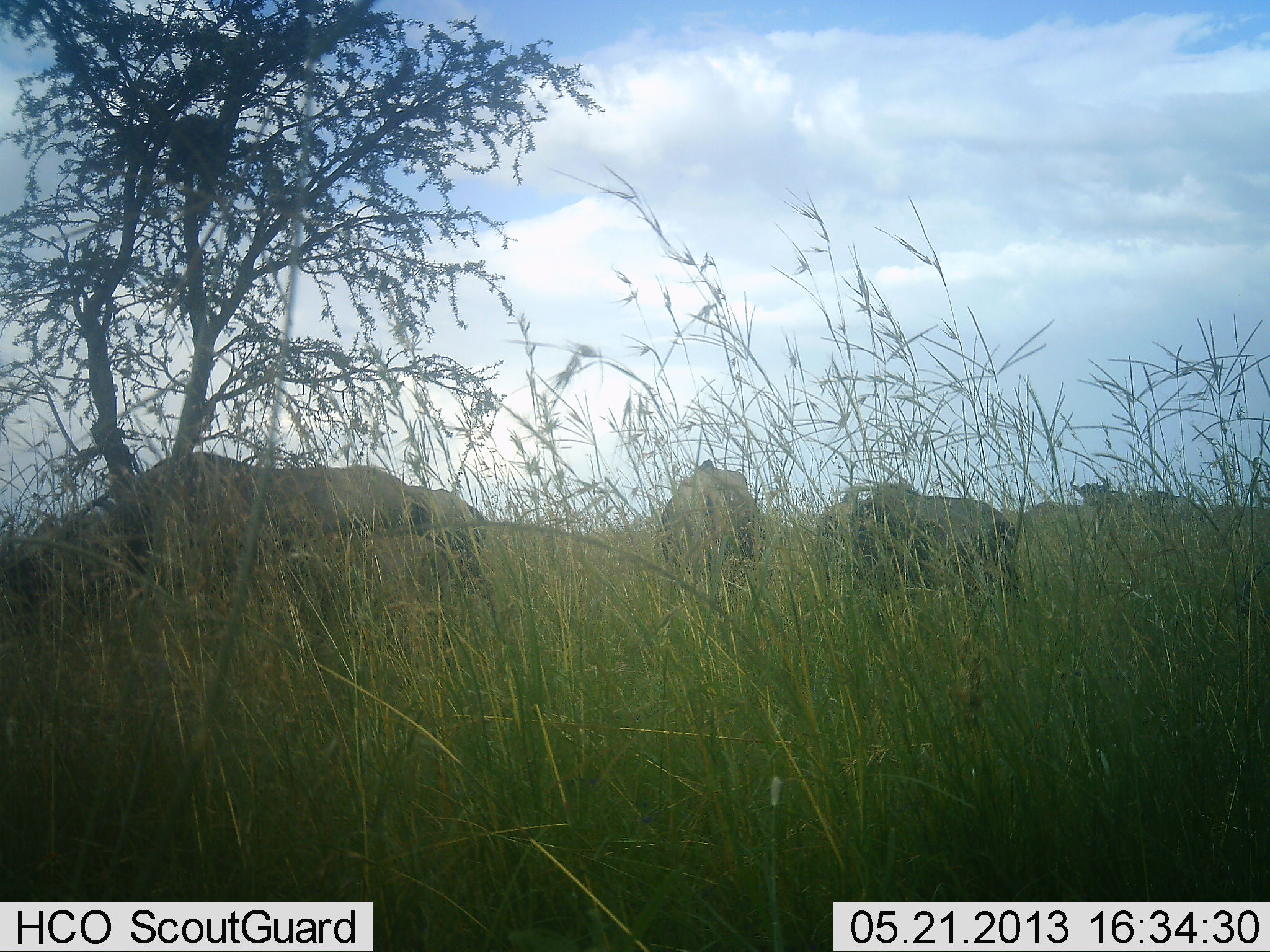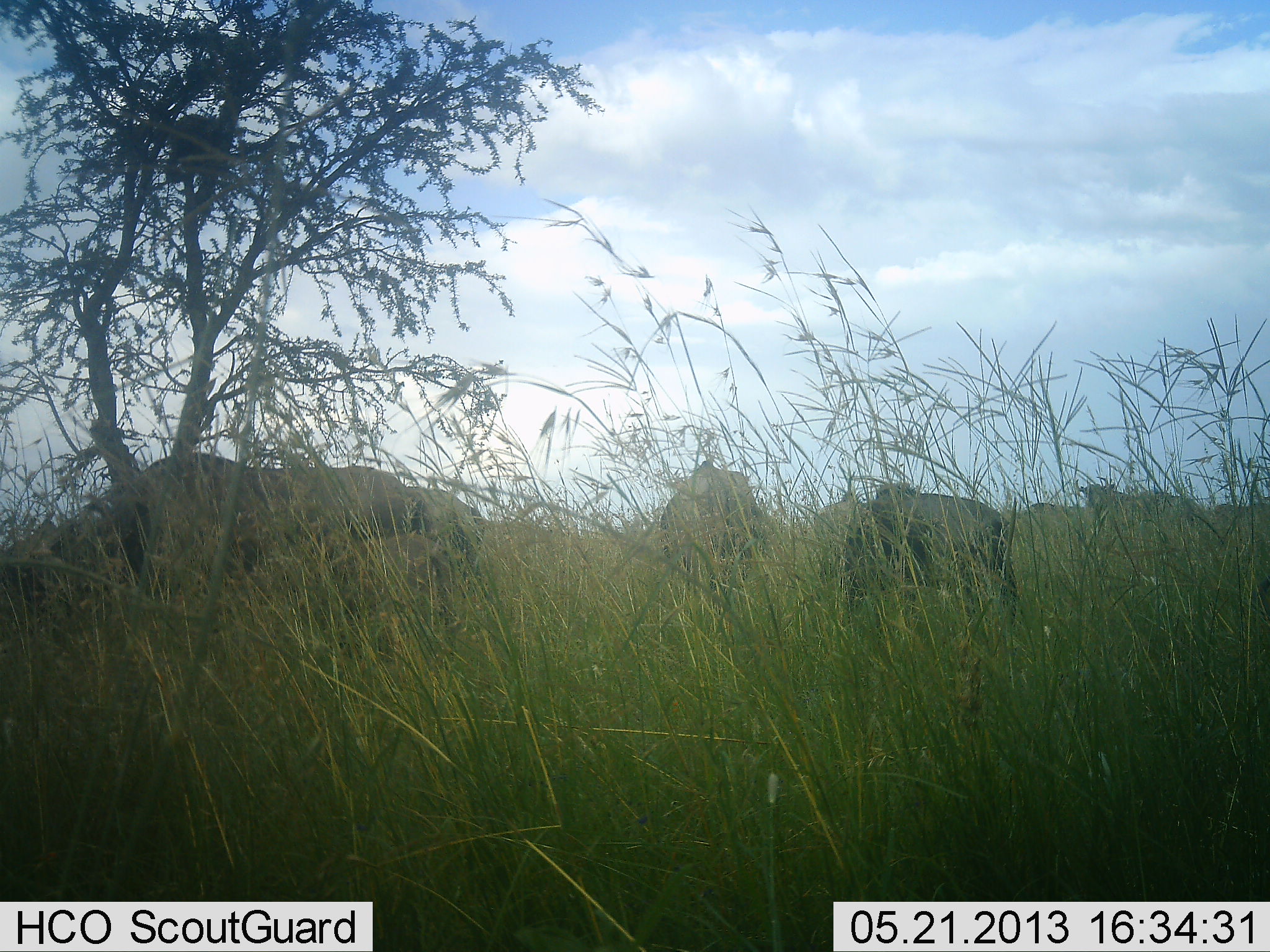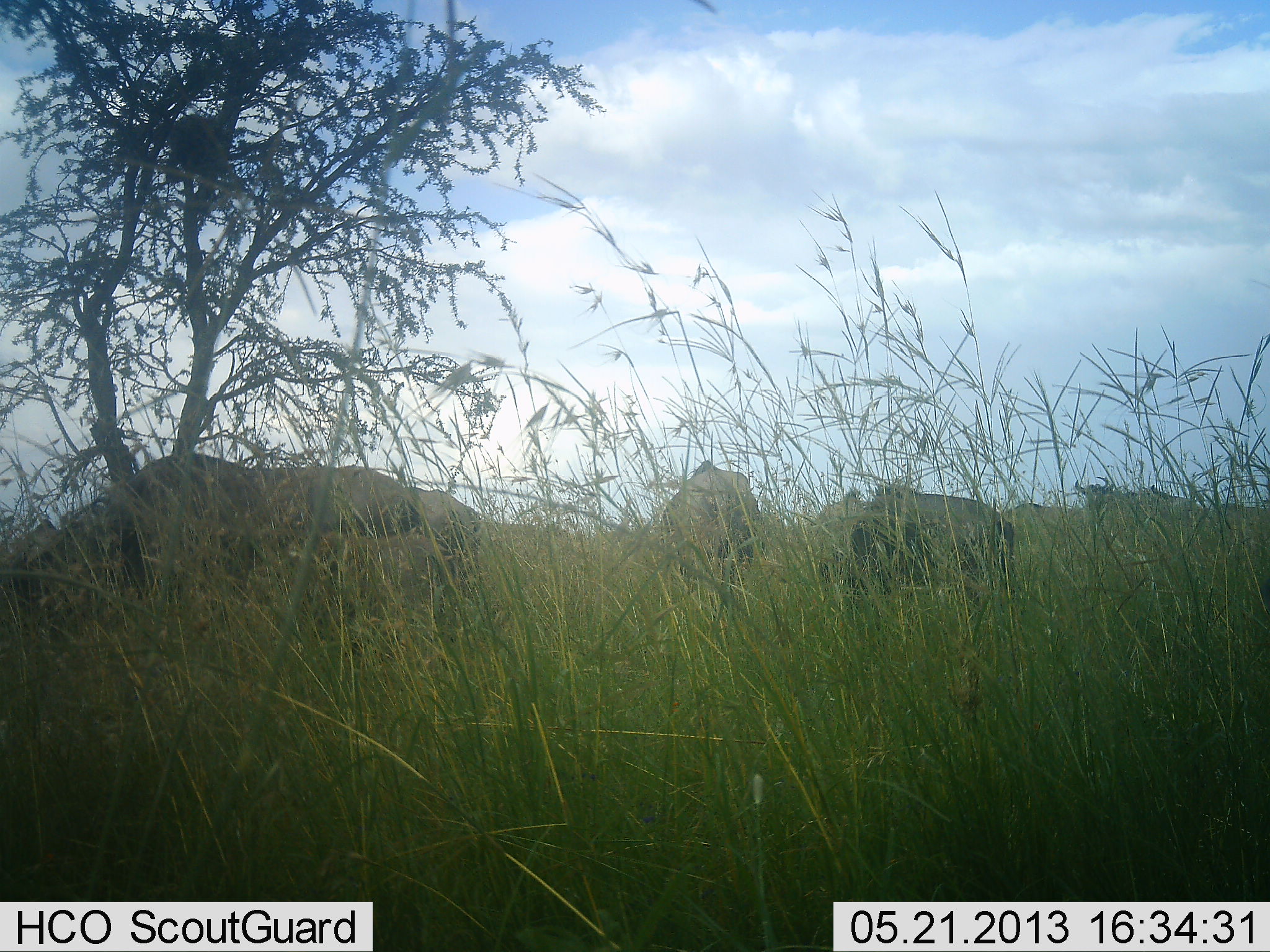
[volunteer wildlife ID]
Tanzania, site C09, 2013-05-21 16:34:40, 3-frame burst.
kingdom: Animalia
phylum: Chordata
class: Mammalia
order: Artiodactyla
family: Bovidae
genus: Connochaetes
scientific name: Connochaetes taurinus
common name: blue wildebeest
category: wildebeest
Wildebeest (blue wildebeest) (Connochaetes taurinus), count 6. Behavior (volunteer vote fractions): standing 61%, resting 11%, moving 11%, interacting 0%. Young present (vote fraction): 11%. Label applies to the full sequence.